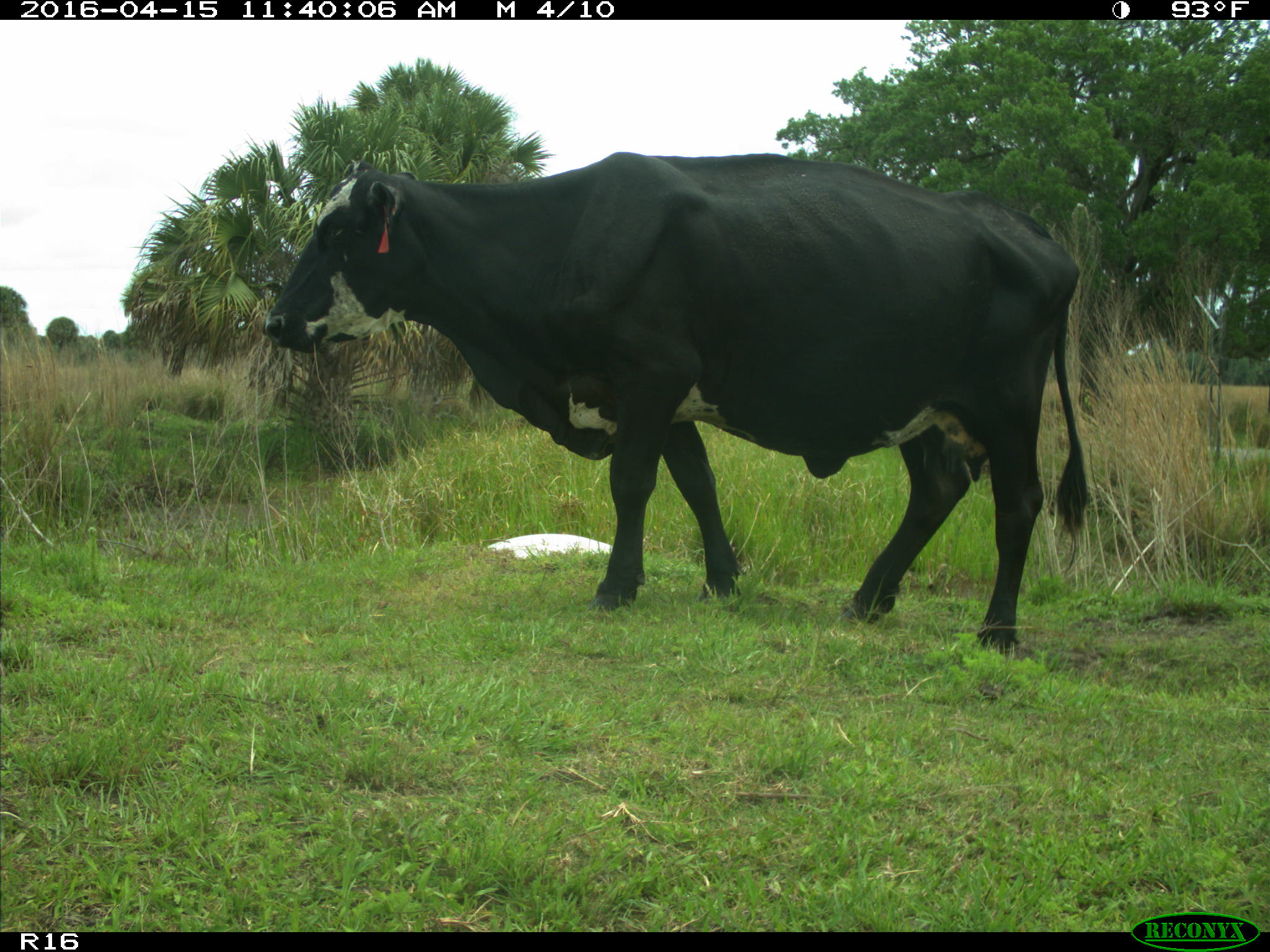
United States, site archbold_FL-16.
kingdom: Animalia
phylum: Chordata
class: Mammalia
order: Artiodactyla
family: Bovidae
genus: Bos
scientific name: Bos taurus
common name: domestic cow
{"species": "Bos taurus (domestic cow)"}